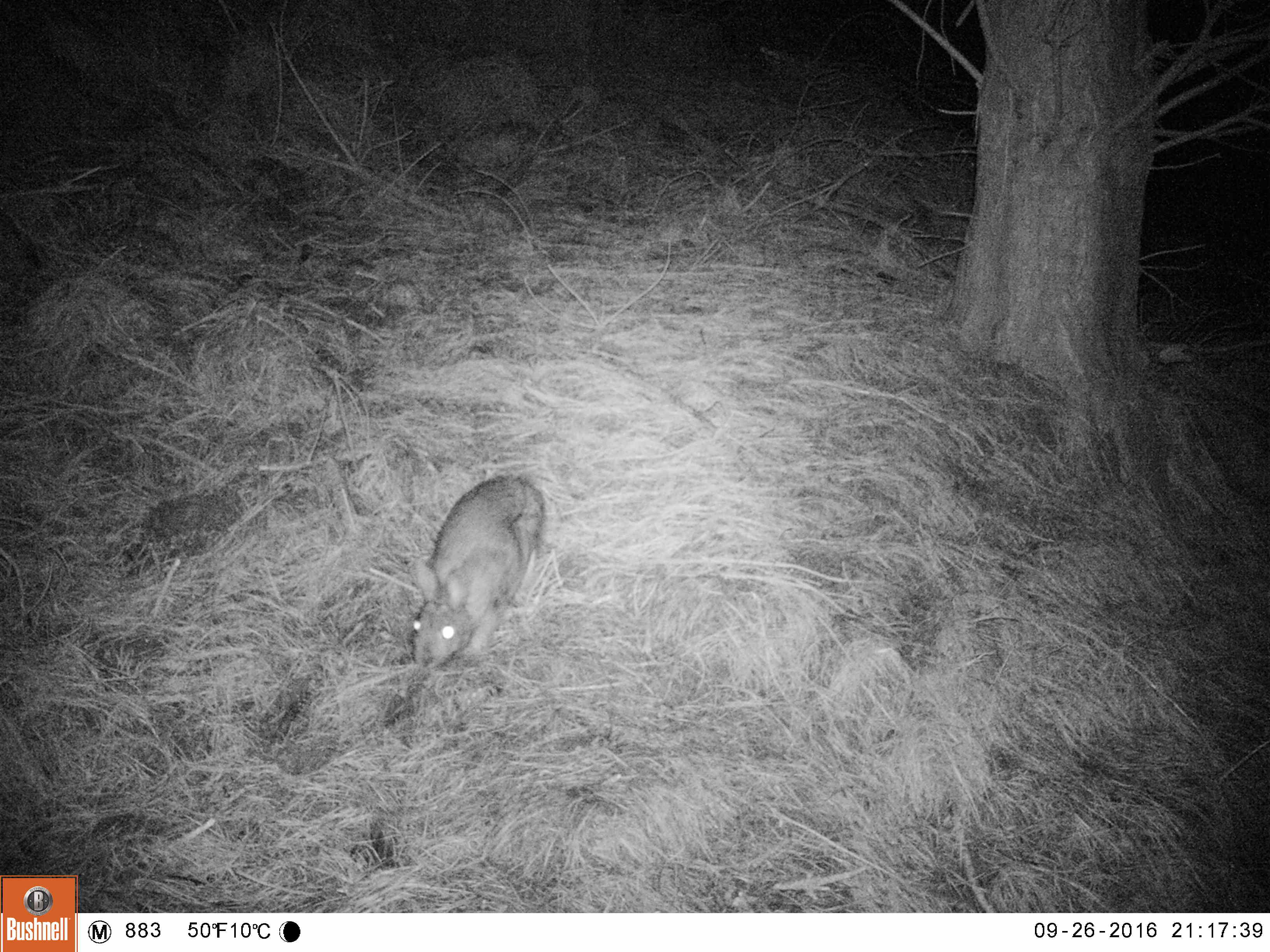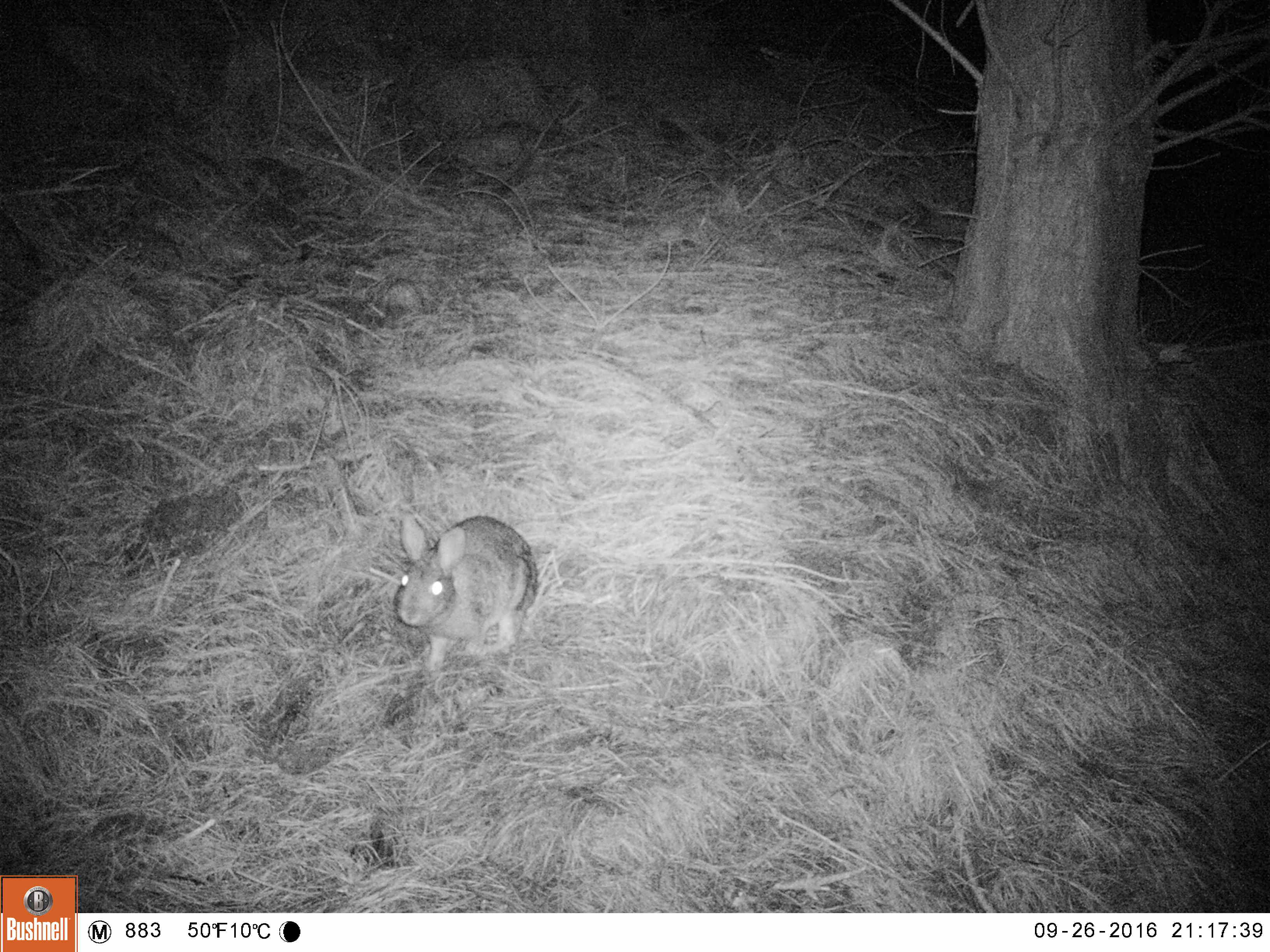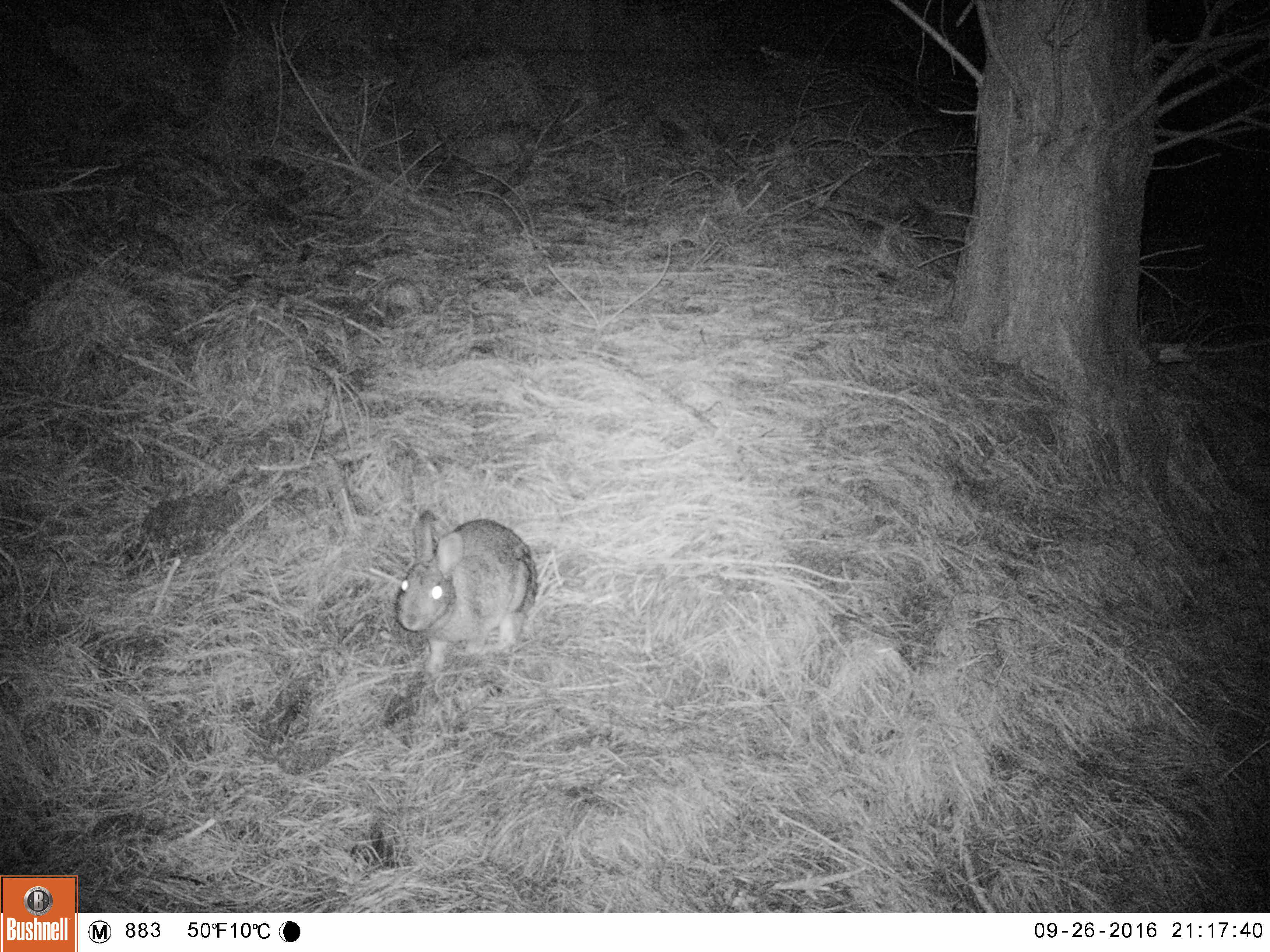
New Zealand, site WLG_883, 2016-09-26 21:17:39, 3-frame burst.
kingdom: Animalia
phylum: Chordata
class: Mammalia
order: Lagomorpha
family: Leporidae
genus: Oryctolagus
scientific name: Oryctolagus cuniculus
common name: european rabbit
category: rabbit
Rabbit (european rabbit) (Oryctolagus cuniculus).